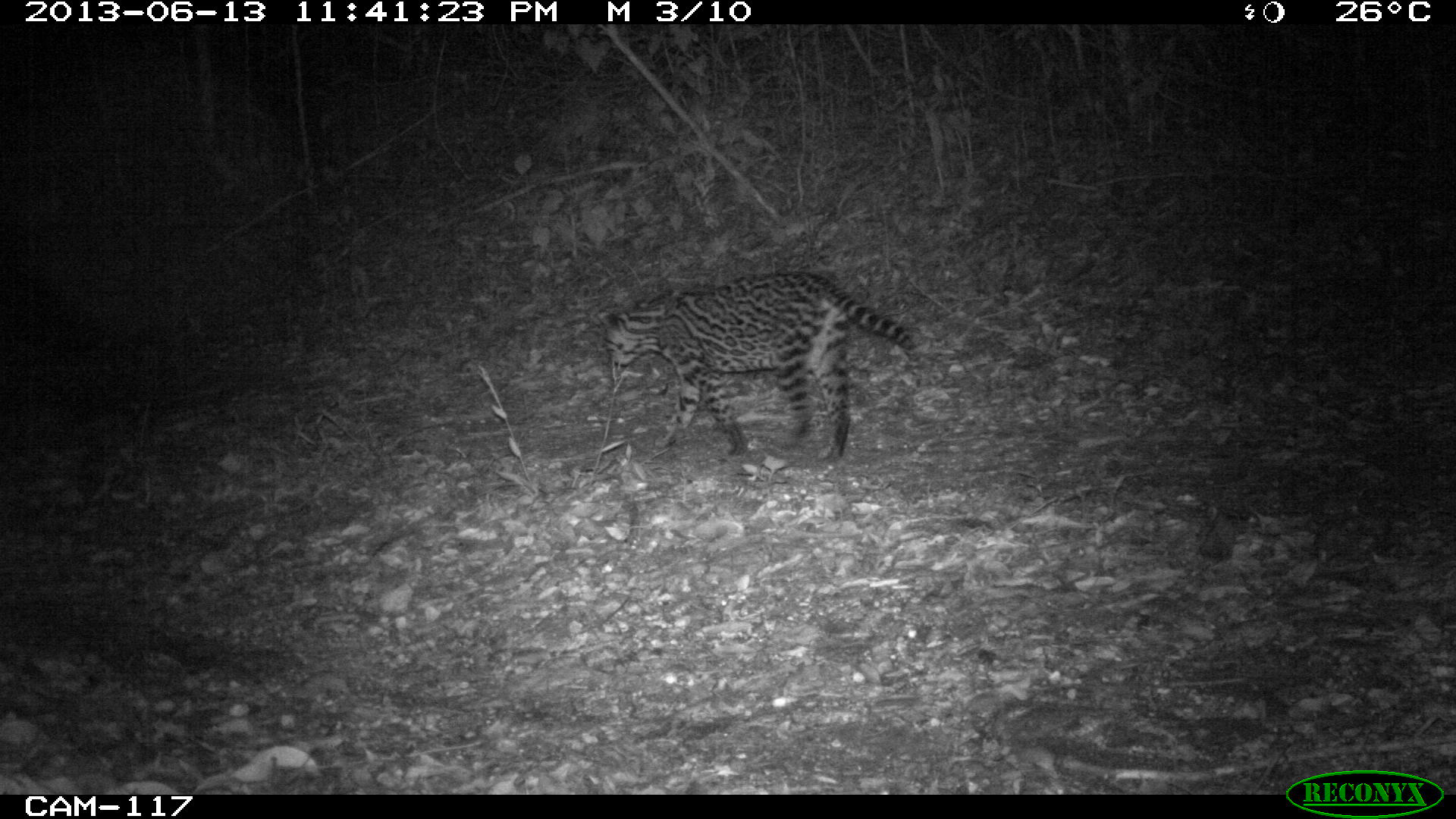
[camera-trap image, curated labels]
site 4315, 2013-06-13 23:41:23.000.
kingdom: Animalia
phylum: Chordata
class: Mammalia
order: Carnivora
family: Felidae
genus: Leopardus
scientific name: Leopardus pardalis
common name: ocelot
Leopardus pardalis (ocelot), count 1, sex female.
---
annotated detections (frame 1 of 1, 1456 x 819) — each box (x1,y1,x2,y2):
leopardus pardalis: (594,268,920,462)